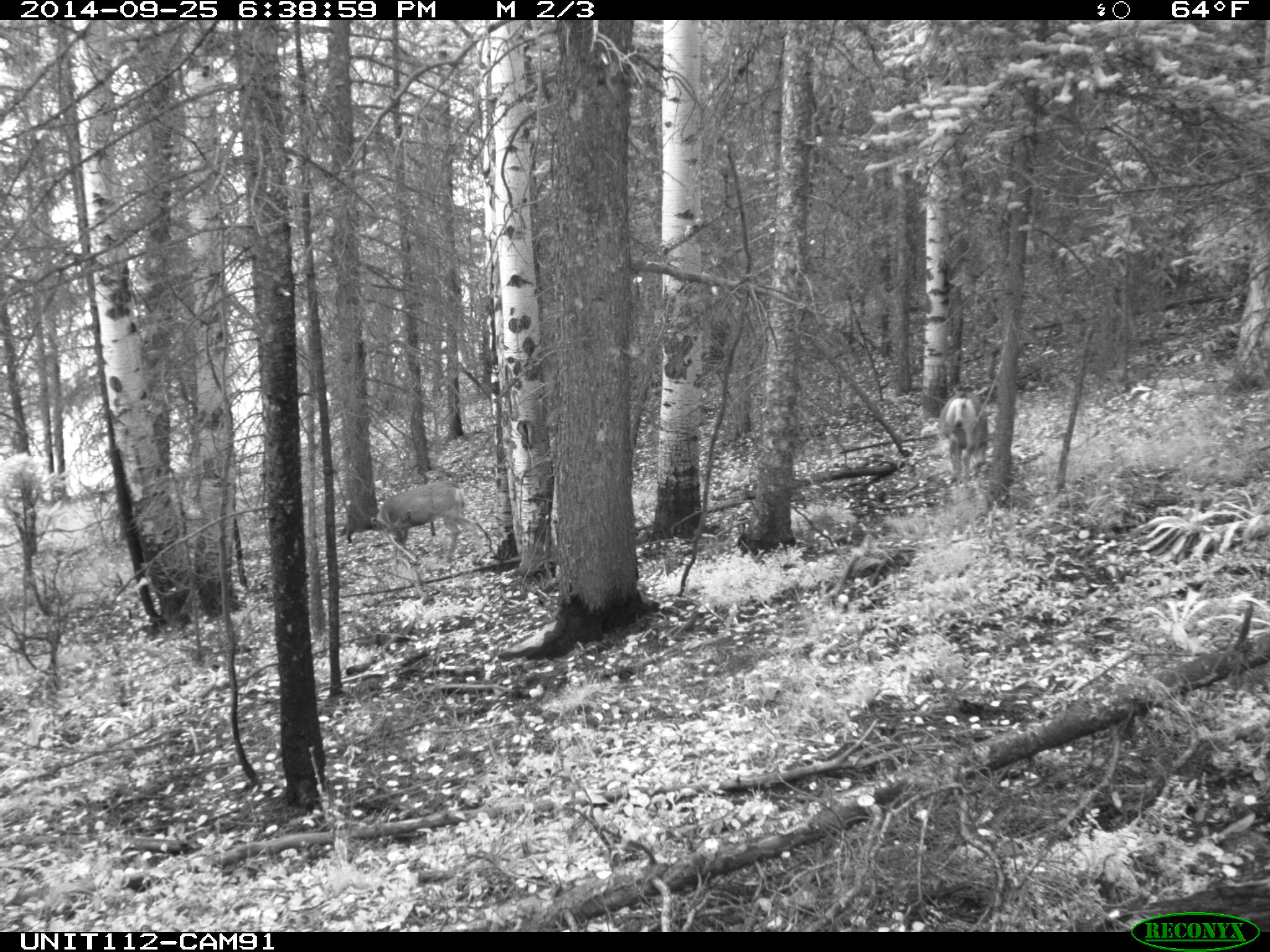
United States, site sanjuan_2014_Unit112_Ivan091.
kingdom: Animalia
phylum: Chordata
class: Mammalia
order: Artiodactyla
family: Cervidae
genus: Odocoileus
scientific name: Odocoileus hemionus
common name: mule deer